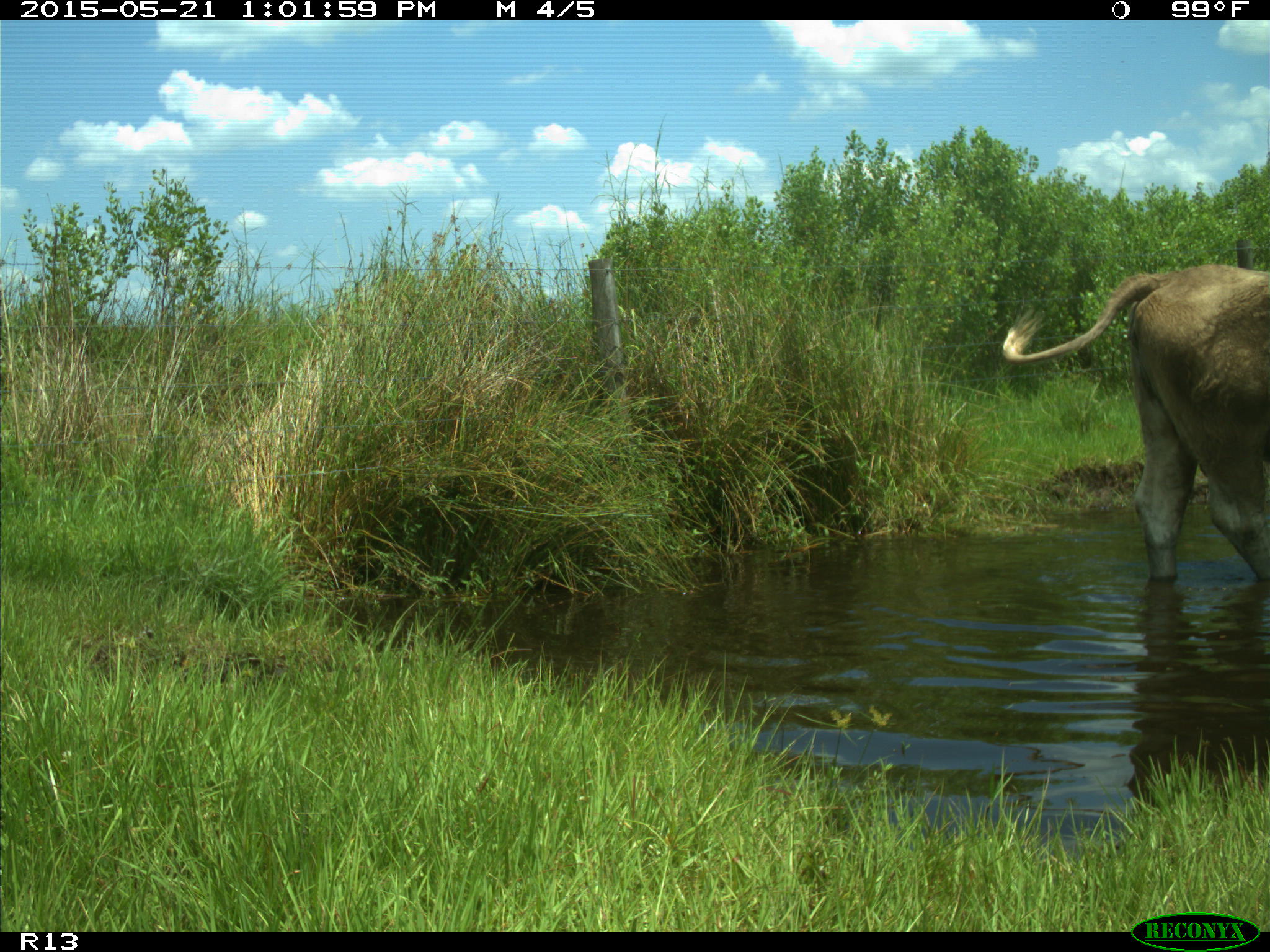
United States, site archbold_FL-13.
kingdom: Animalia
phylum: Chordata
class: Mammalia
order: Artiodactyla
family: Bovidae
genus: Bos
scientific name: Bos taurus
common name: domestic cow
Bos taurus (domestic cow).